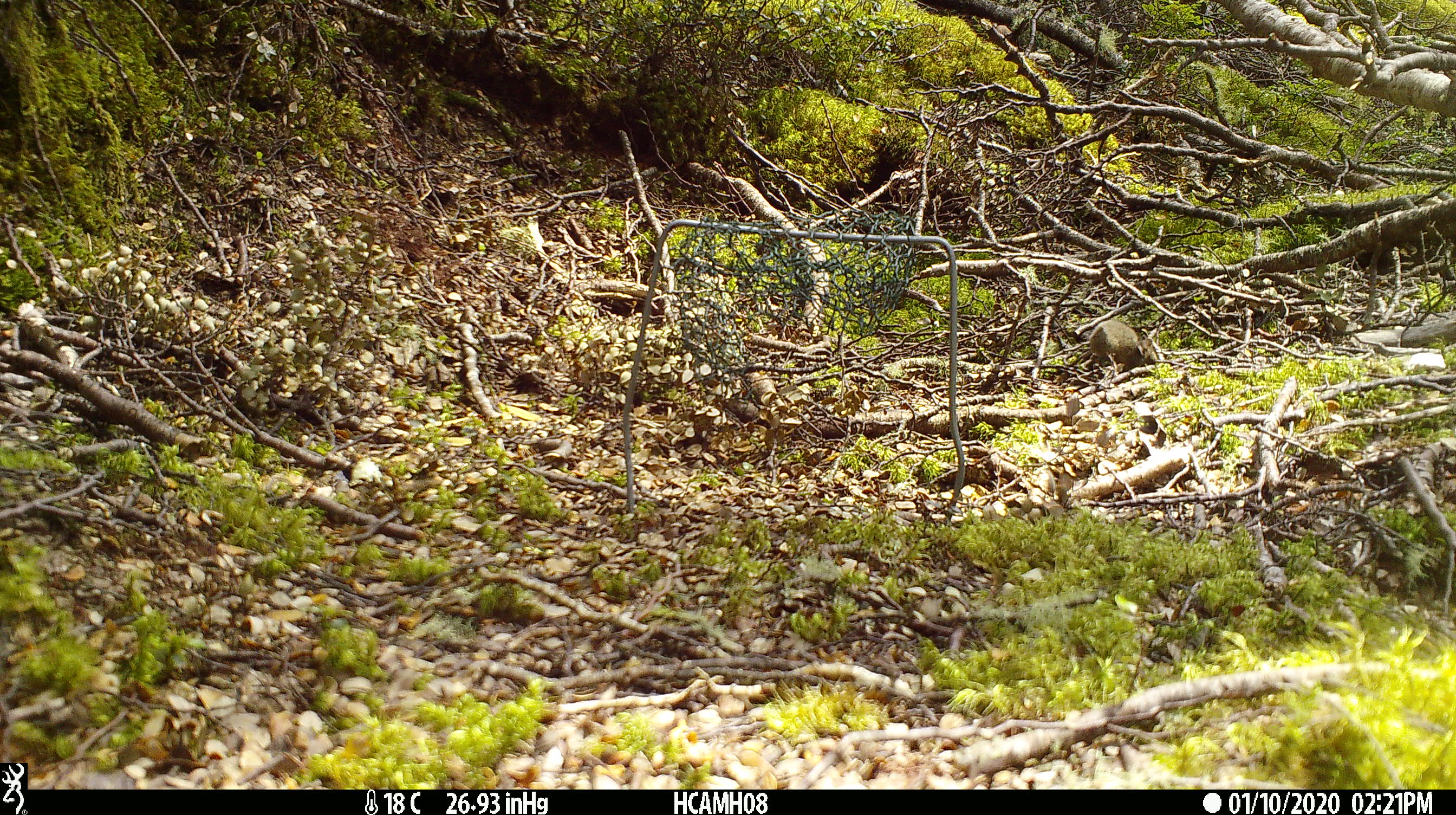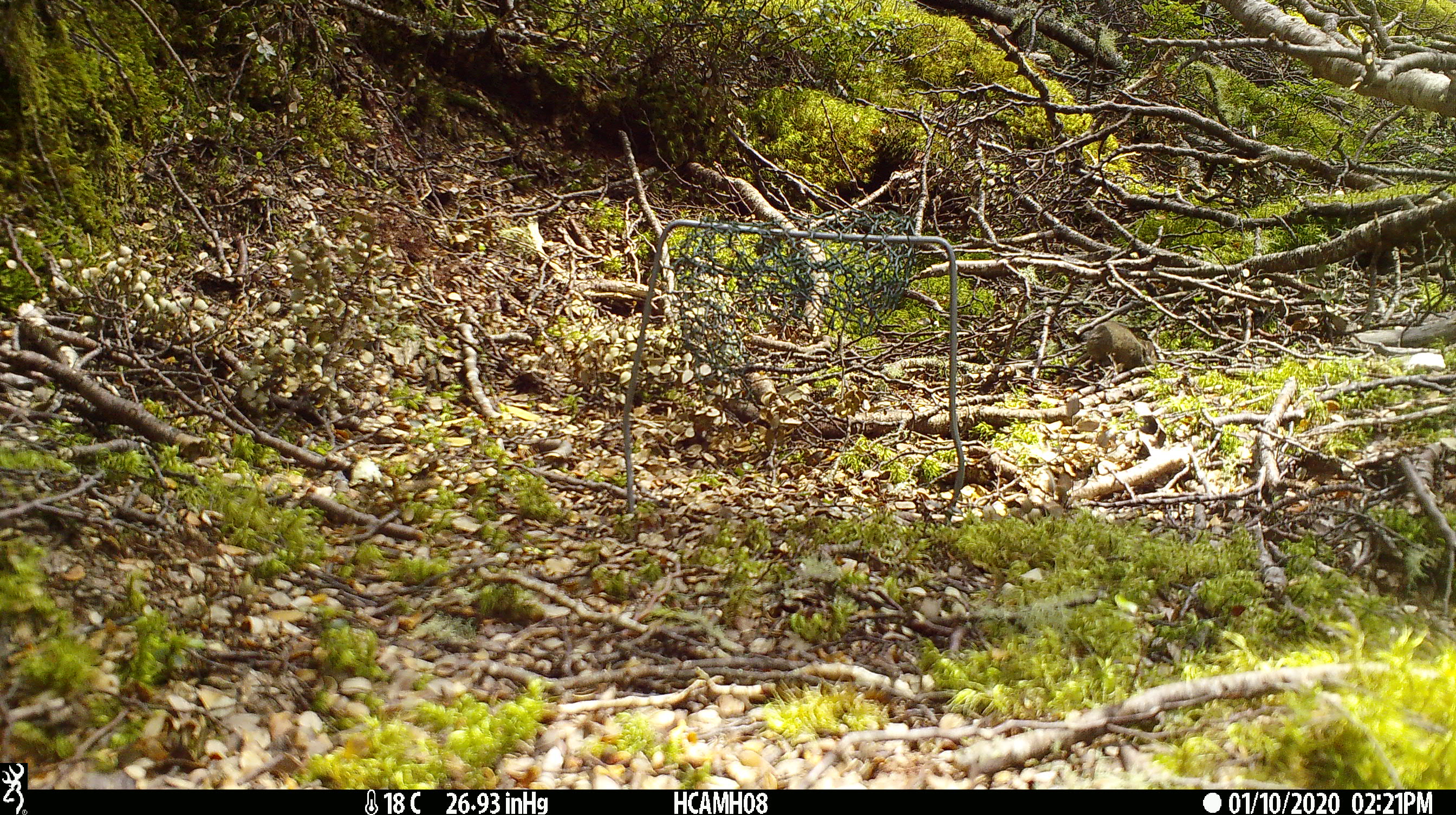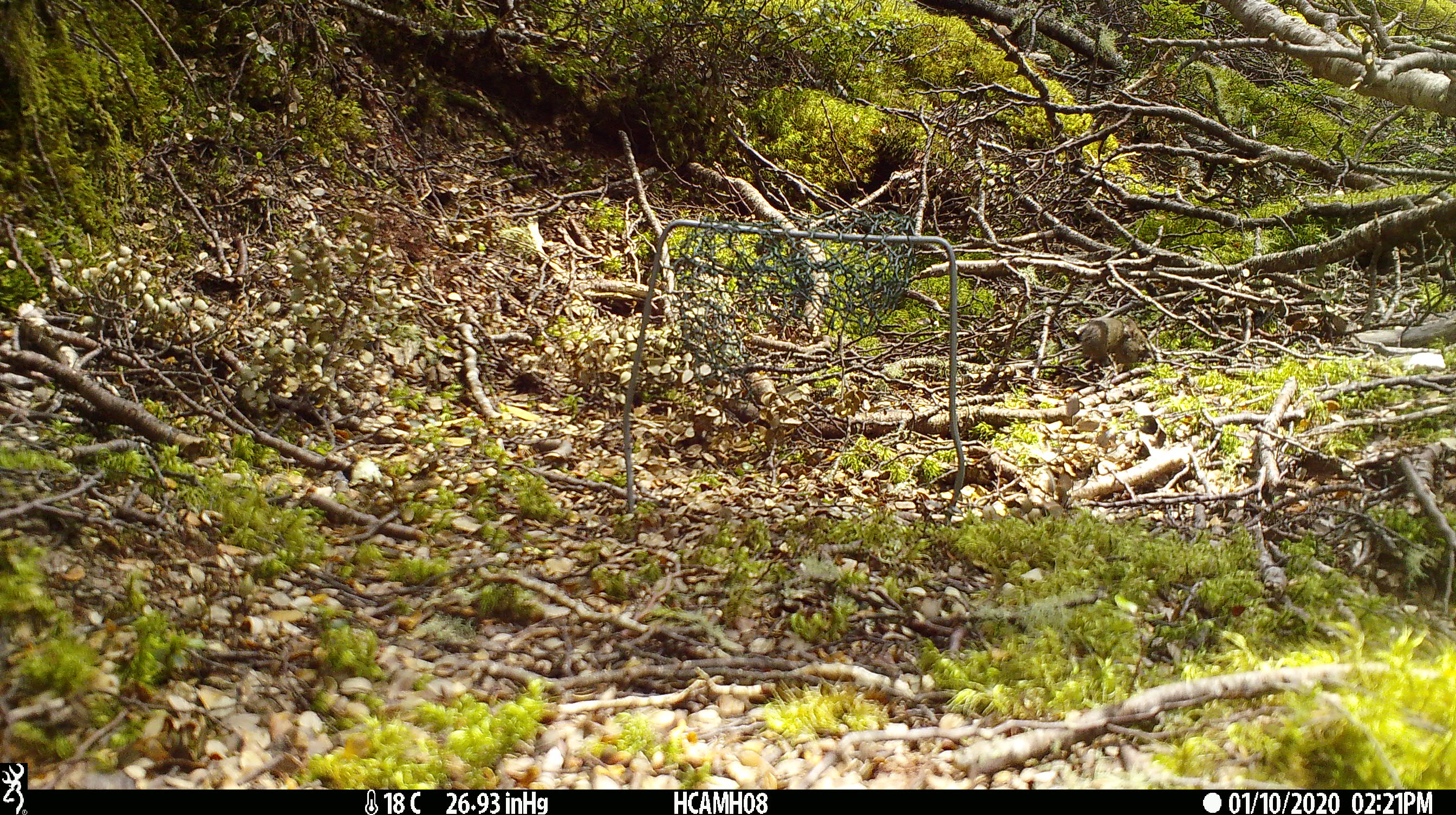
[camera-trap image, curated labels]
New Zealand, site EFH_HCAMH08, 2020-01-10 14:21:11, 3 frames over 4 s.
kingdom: Animalia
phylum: Chordata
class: Mammalia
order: Rodentia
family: Muridae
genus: Mus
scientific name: Mus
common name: mouse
Mouse (Mus).